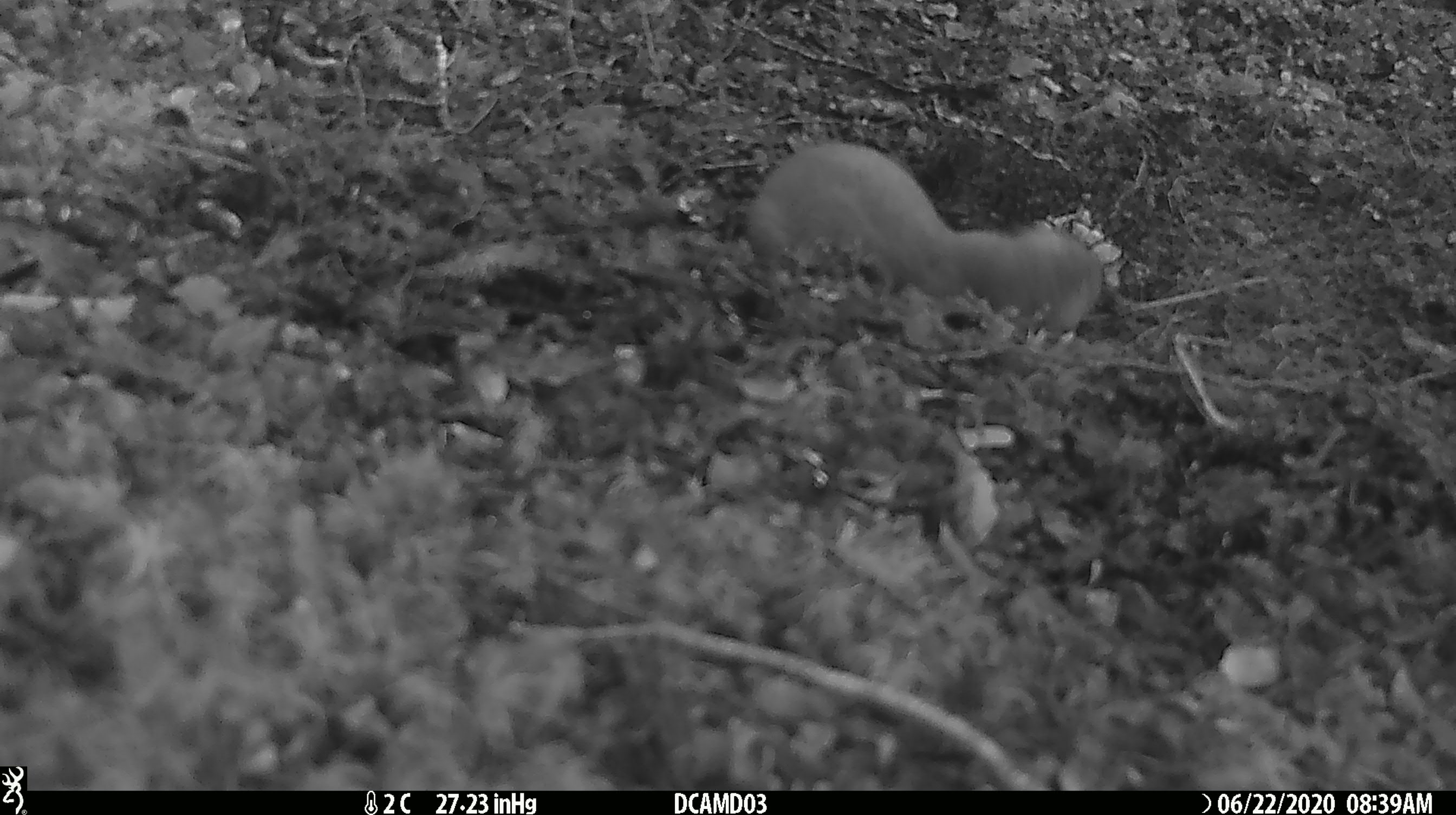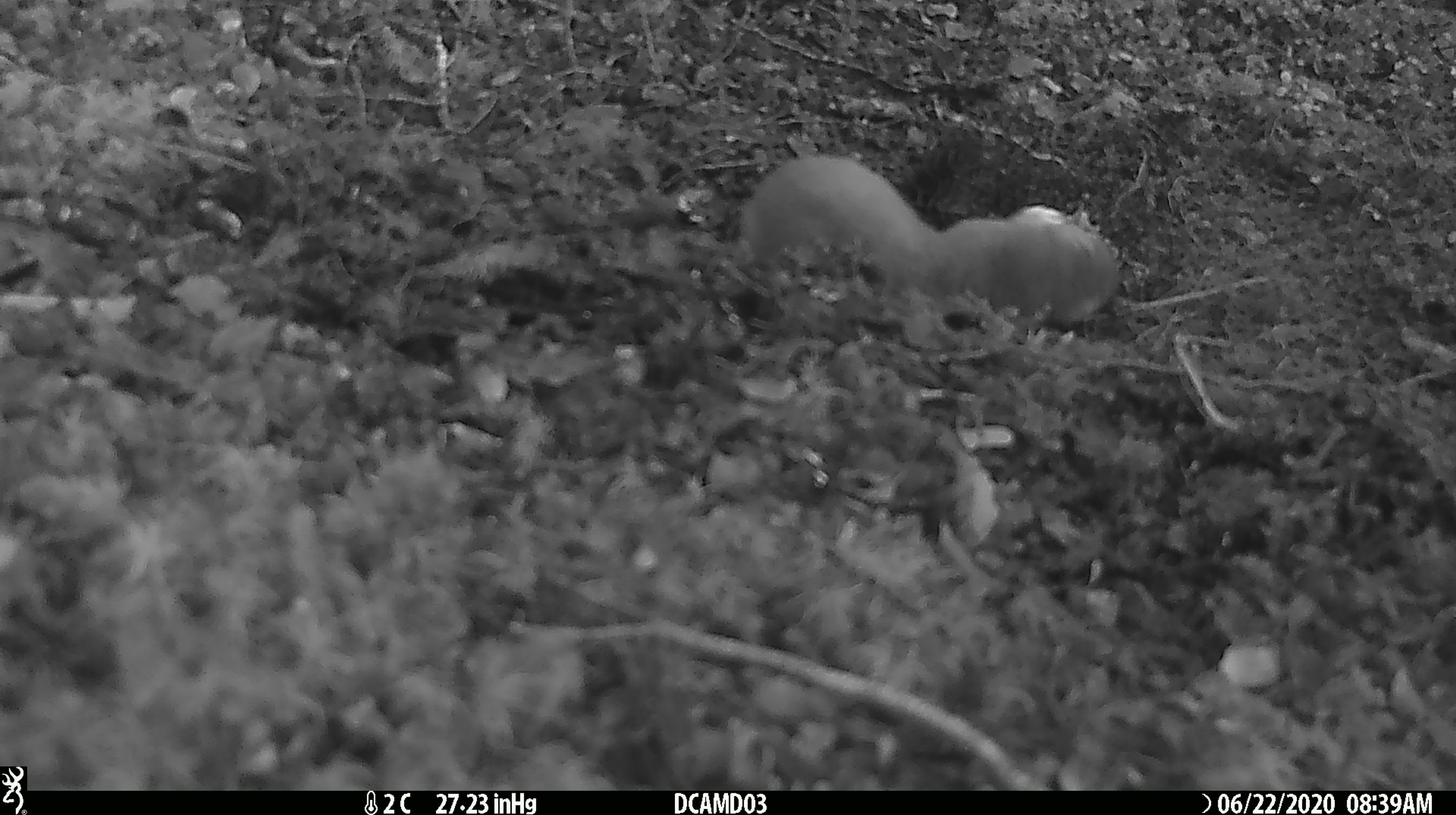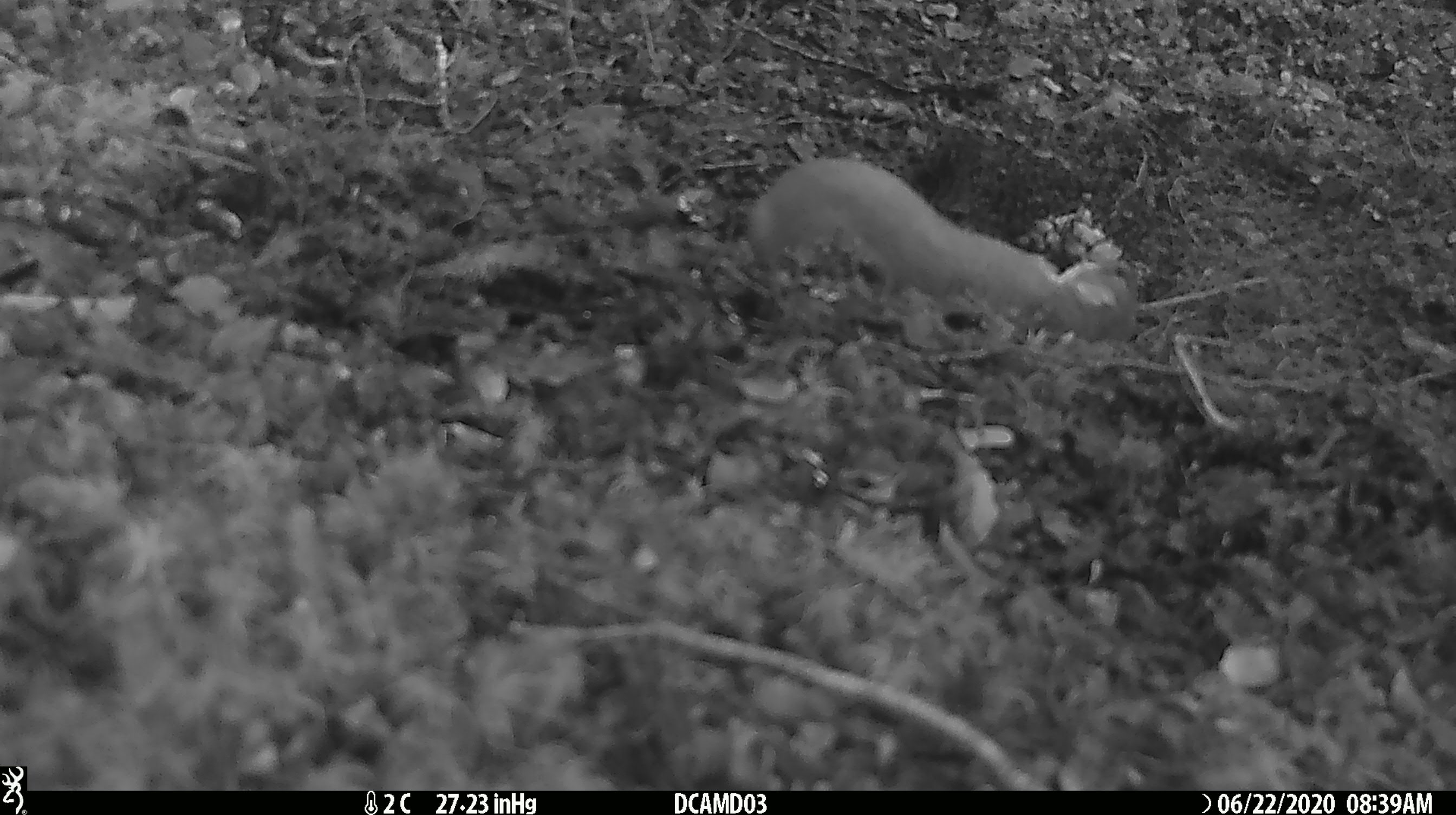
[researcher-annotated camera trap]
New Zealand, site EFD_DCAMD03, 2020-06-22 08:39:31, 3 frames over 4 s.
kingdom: Animalia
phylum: Chordata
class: Mammalia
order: Carnivora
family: Mustelidae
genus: Mustela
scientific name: Mustela erminea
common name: stoat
Stoat (Mustela erminea).